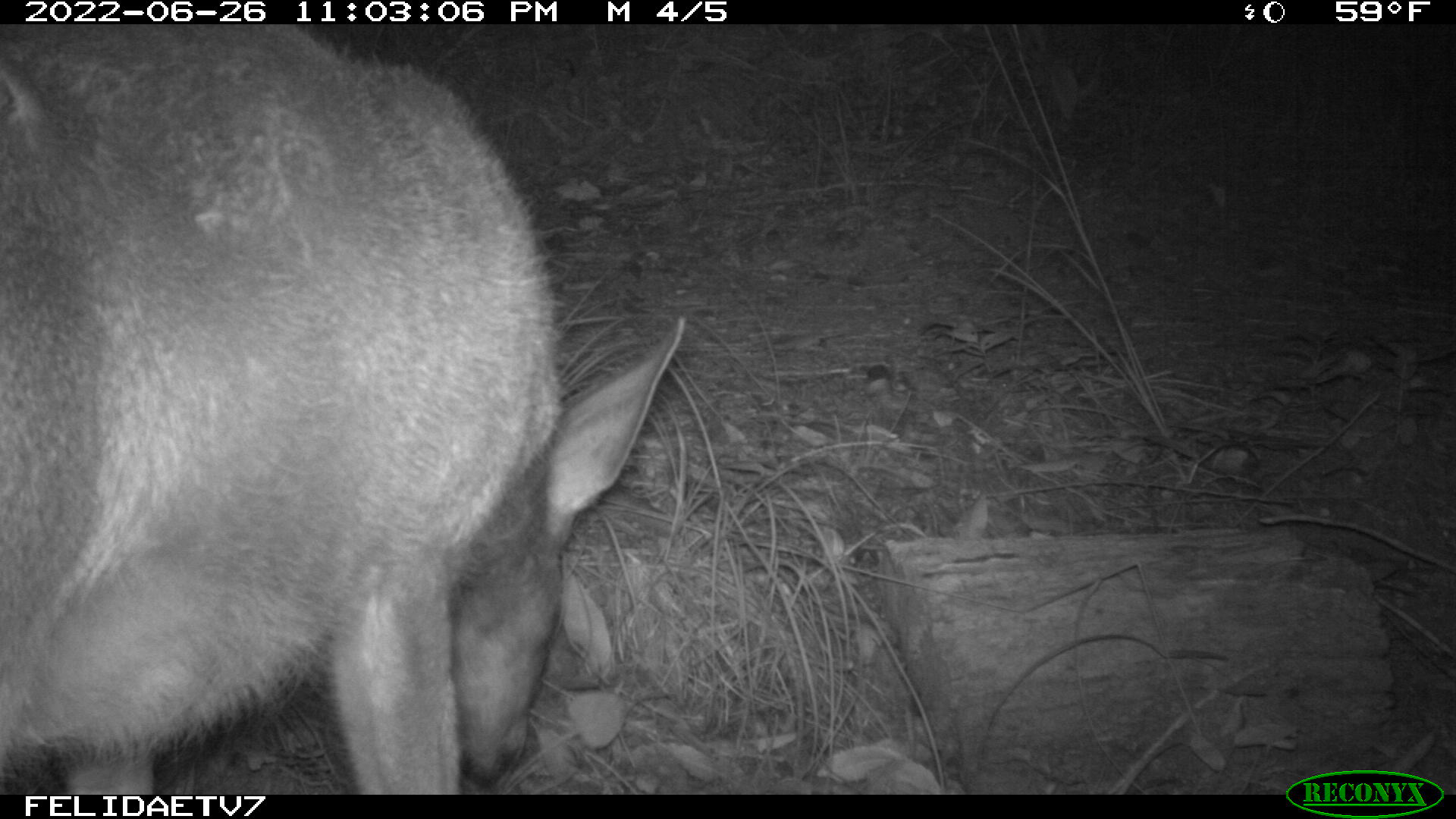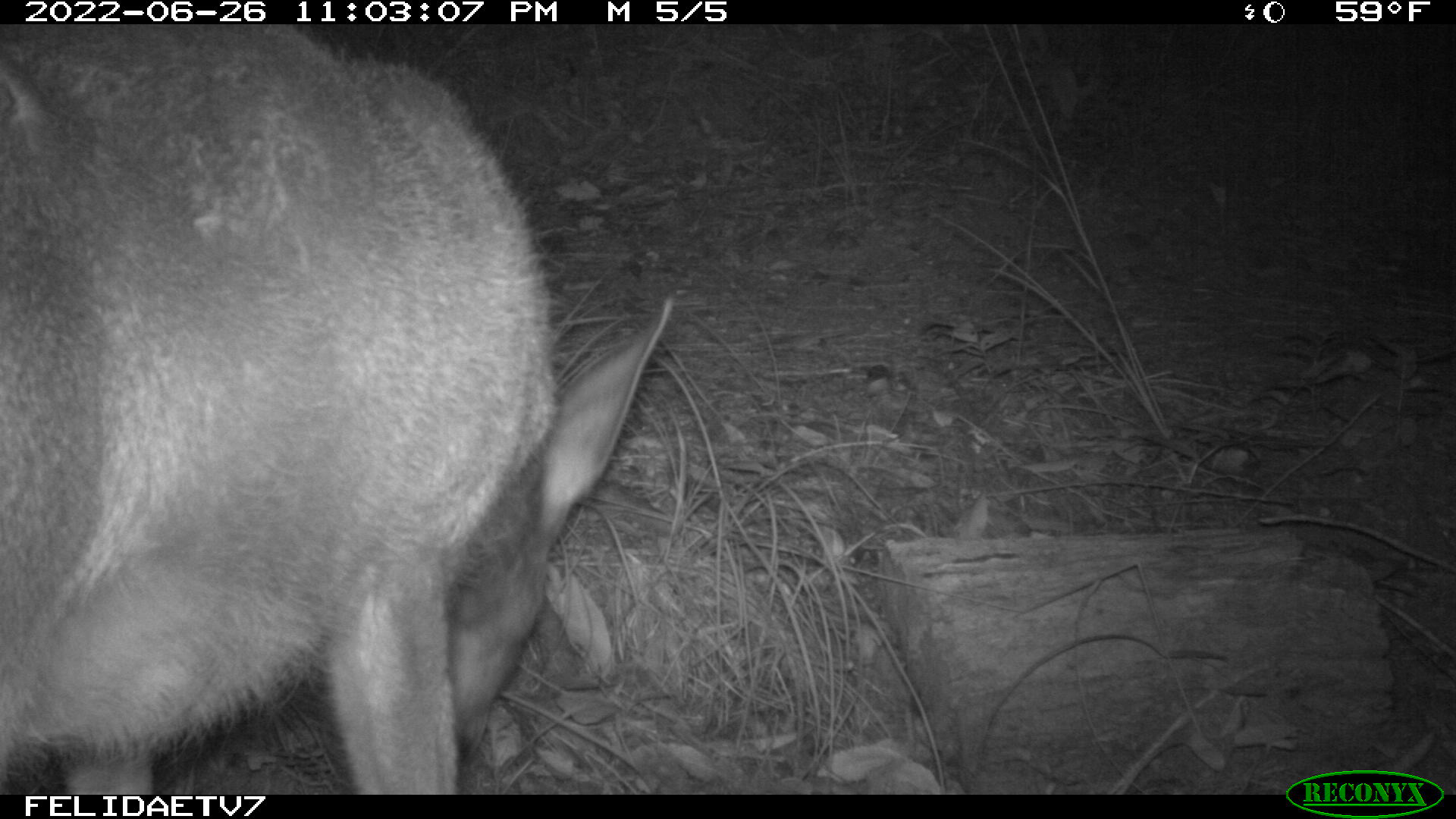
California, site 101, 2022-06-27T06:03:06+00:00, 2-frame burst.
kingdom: Animalia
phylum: Chordata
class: Mammalia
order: Artiodactyla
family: Cervidae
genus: Odocoileus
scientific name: Odocoileus hemionus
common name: mule deer